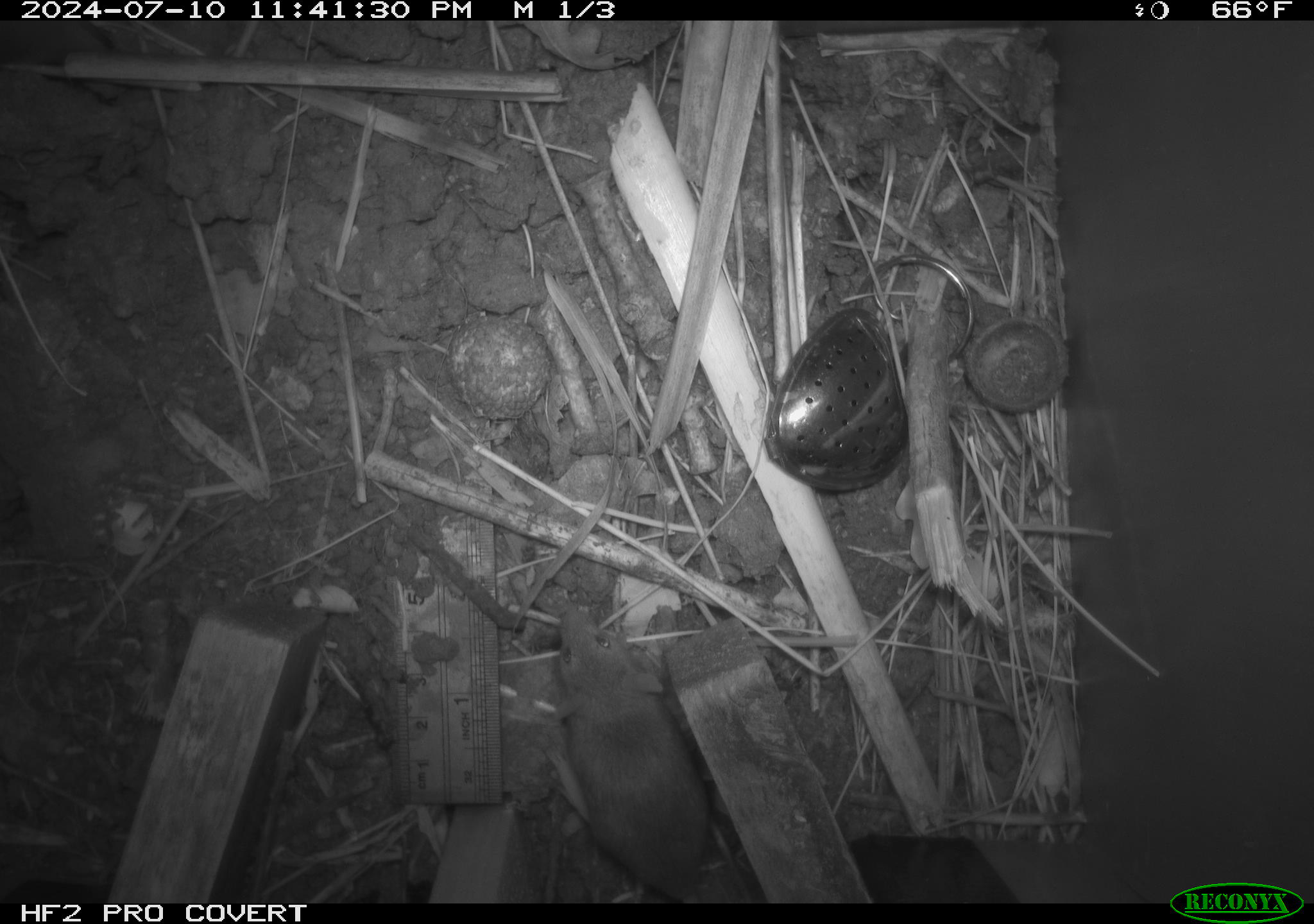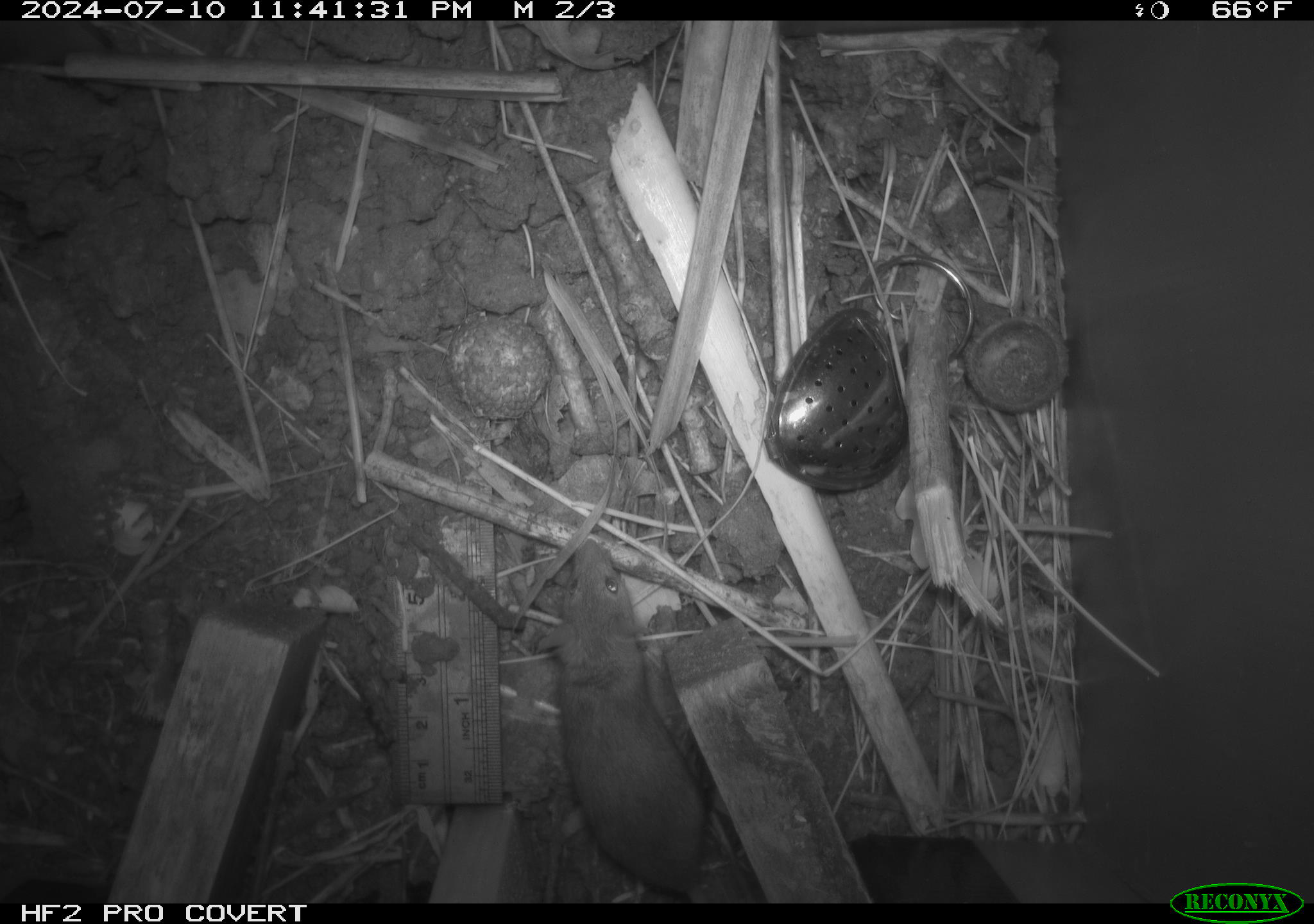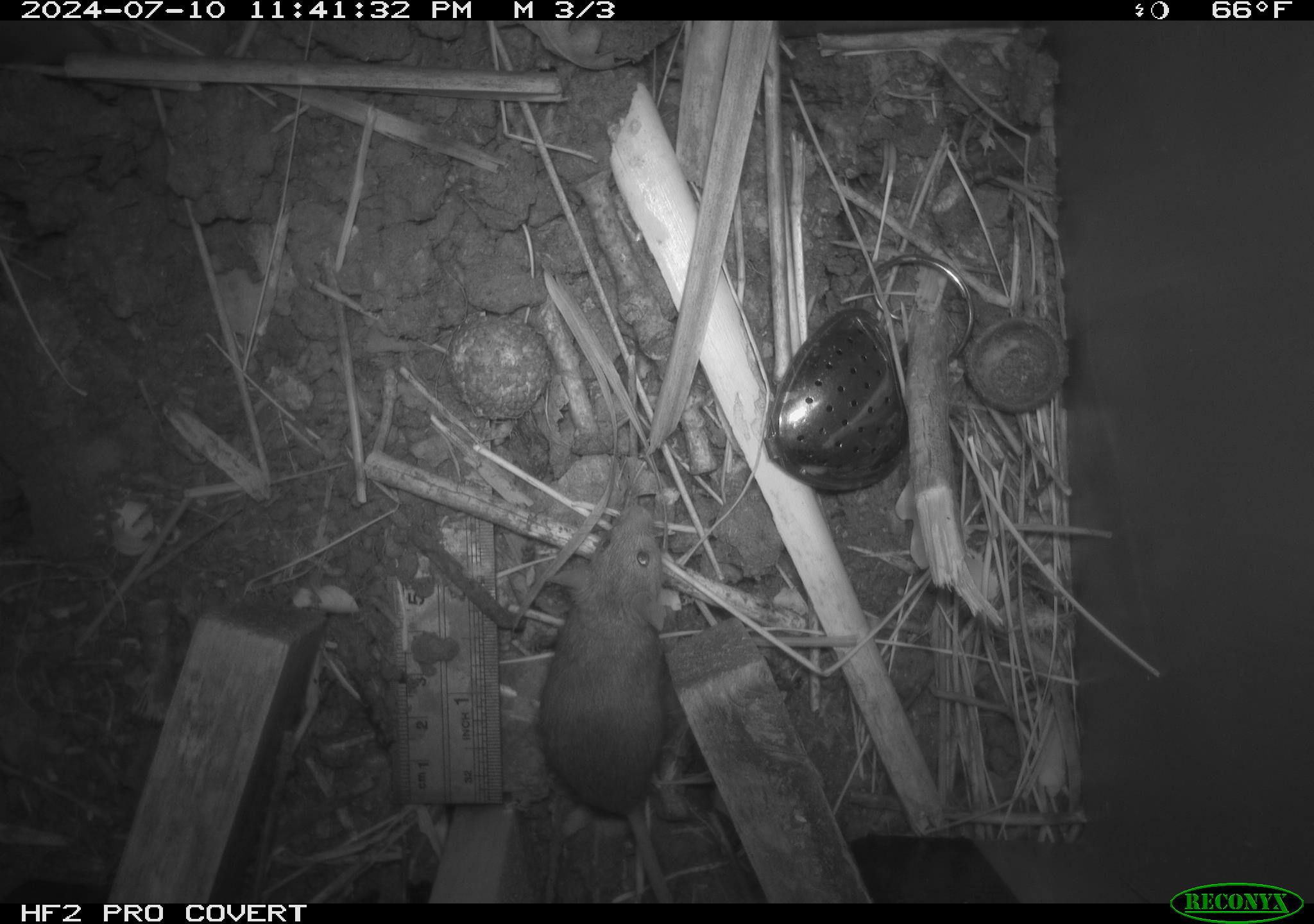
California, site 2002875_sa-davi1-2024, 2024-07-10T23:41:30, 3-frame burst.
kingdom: Animalia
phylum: Chordata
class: Mammalia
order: Rodentia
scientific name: Rodentia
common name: mouse species